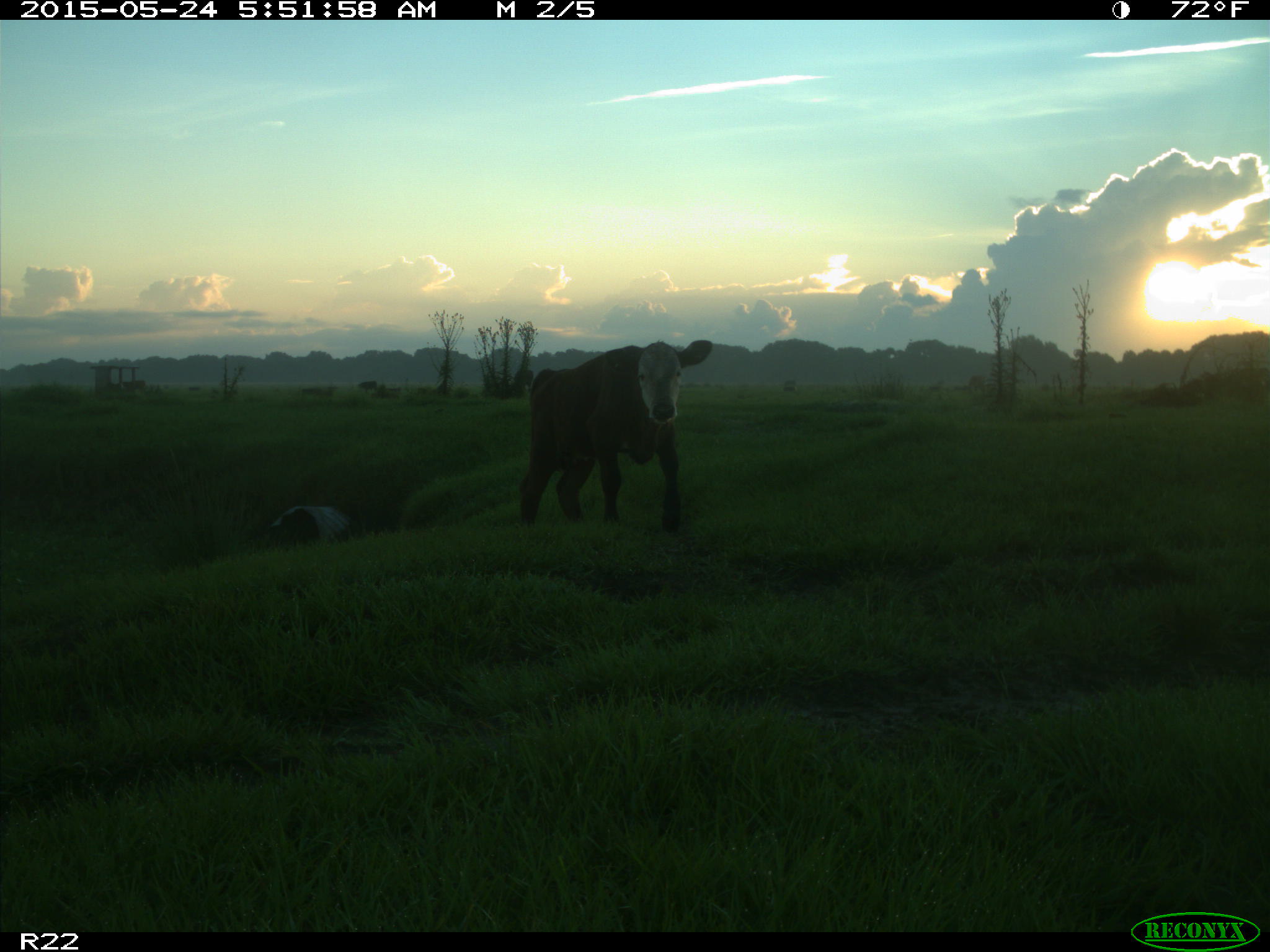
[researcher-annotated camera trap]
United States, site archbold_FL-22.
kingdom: Animalia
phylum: Chordata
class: Mammalia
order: Artiodactyla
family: Bovidae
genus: Bos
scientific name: Bos taurus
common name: domestic cow